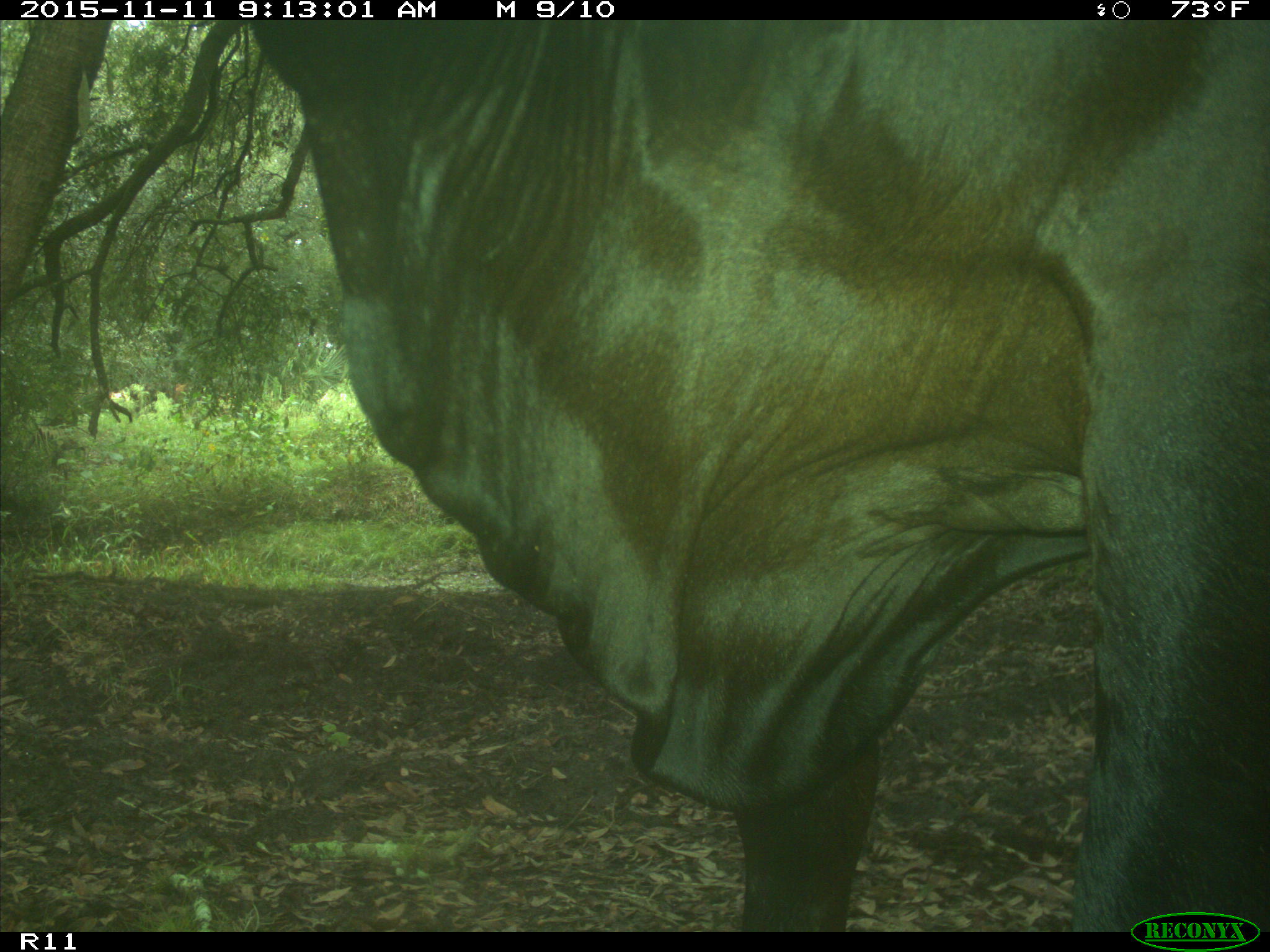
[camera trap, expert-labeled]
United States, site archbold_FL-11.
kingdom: Animalia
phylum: Chordata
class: Mammalia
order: Artiodactyla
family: Bovidae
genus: Bos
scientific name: Bos taurus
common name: domestic cow